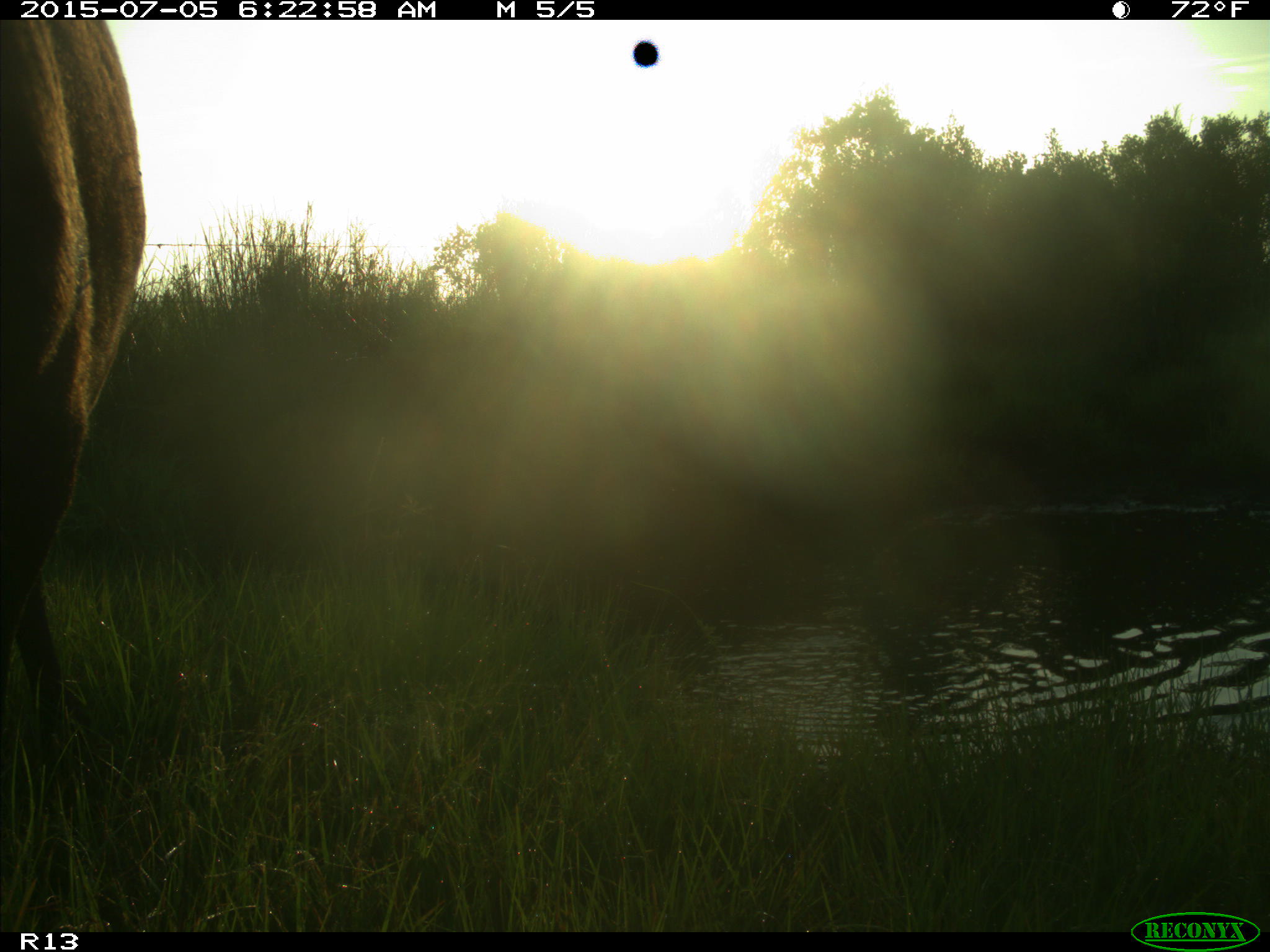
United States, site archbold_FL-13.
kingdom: Animalia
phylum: Chordata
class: Mammalia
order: Artiodactyla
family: Bovidae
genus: Bos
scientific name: Bos taurus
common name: domestic cow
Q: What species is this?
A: Bos taurus (domestic cow).